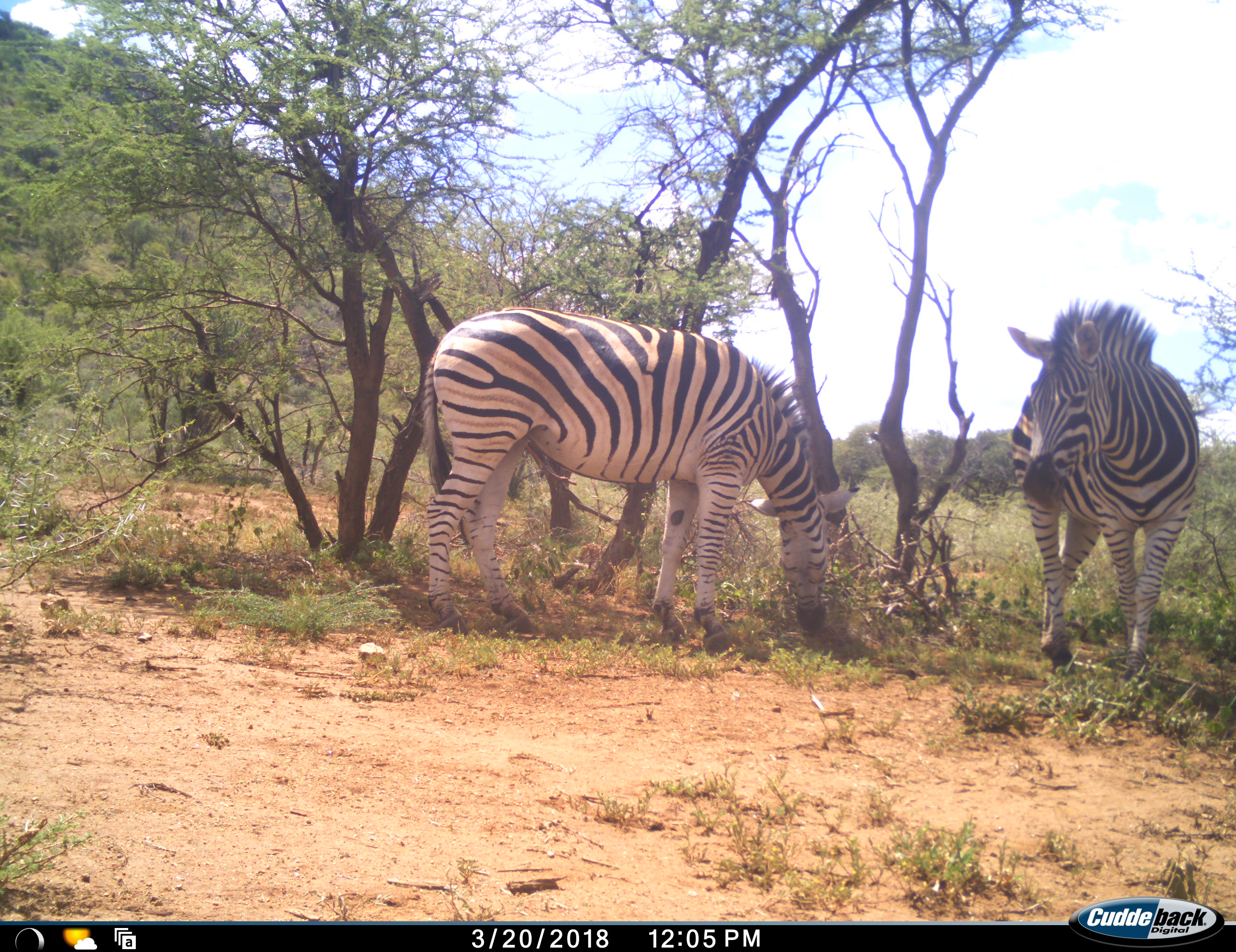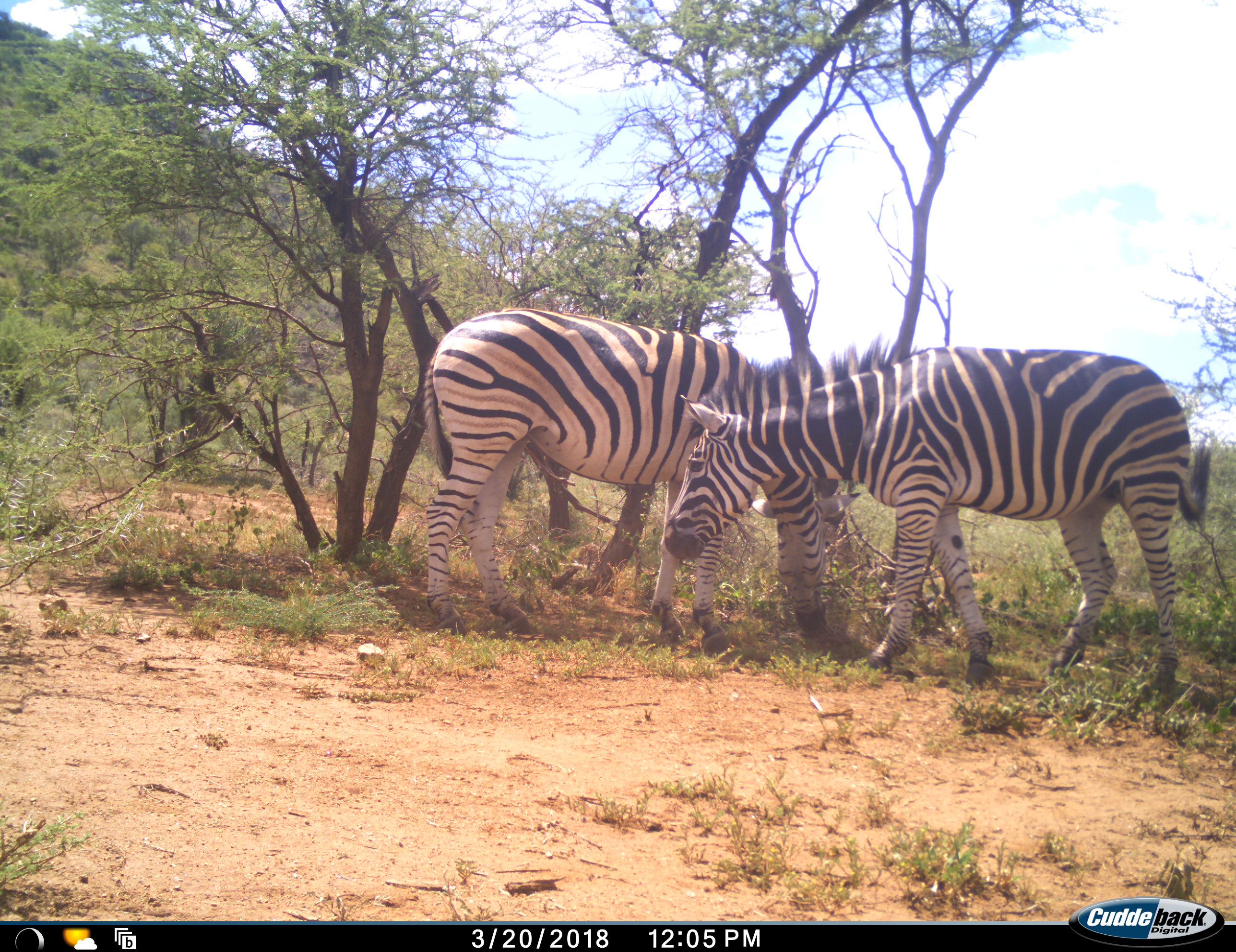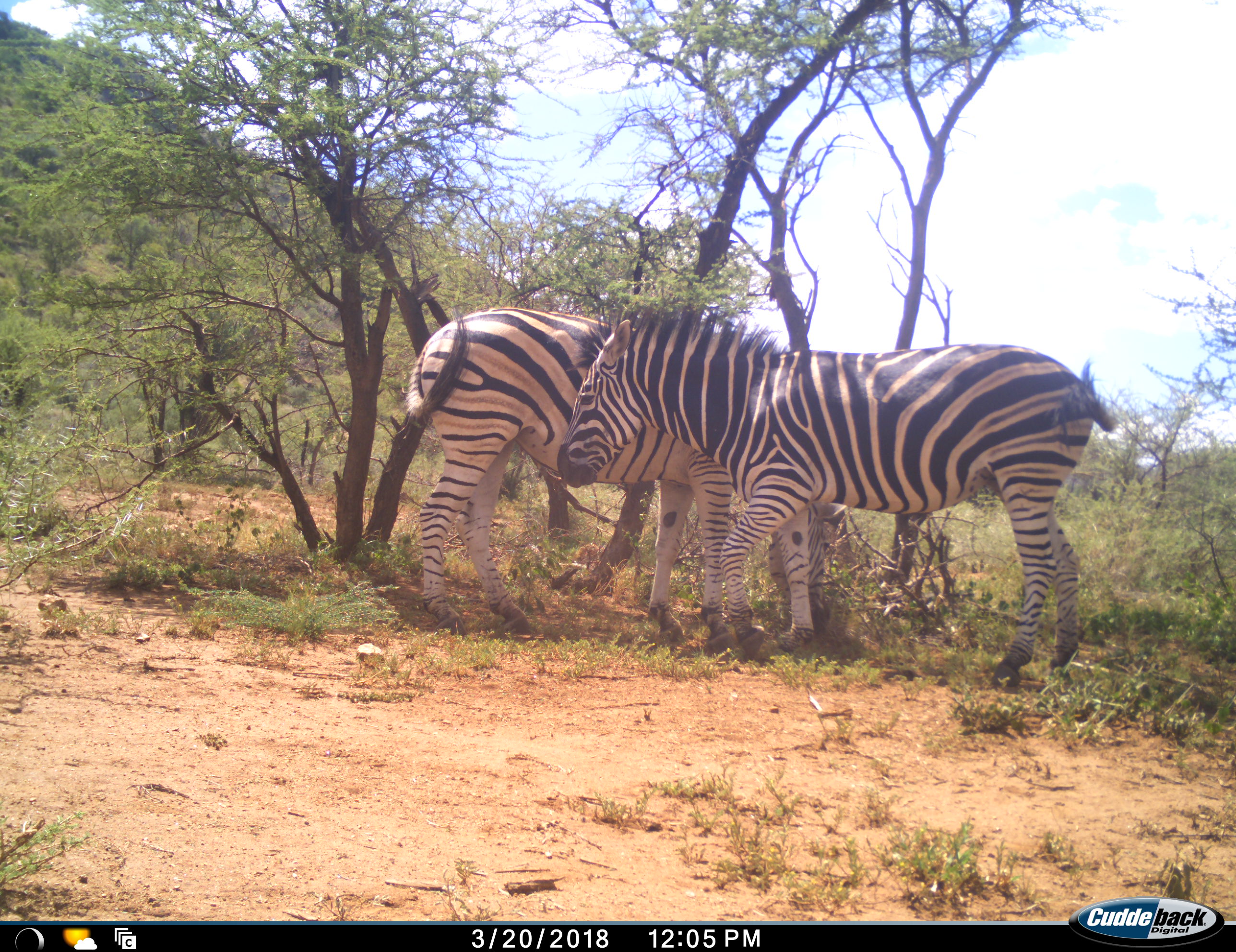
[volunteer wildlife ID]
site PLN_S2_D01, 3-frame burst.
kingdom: Animalia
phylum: Chordata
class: Mammalia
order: Perissodactyla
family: Equidae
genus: Equus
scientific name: Equus quagga burchellii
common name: burchell's zebra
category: zebraburchells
Zebraburchells (burchell's zebra) (Equus quagga burchellii), count 2. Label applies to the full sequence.